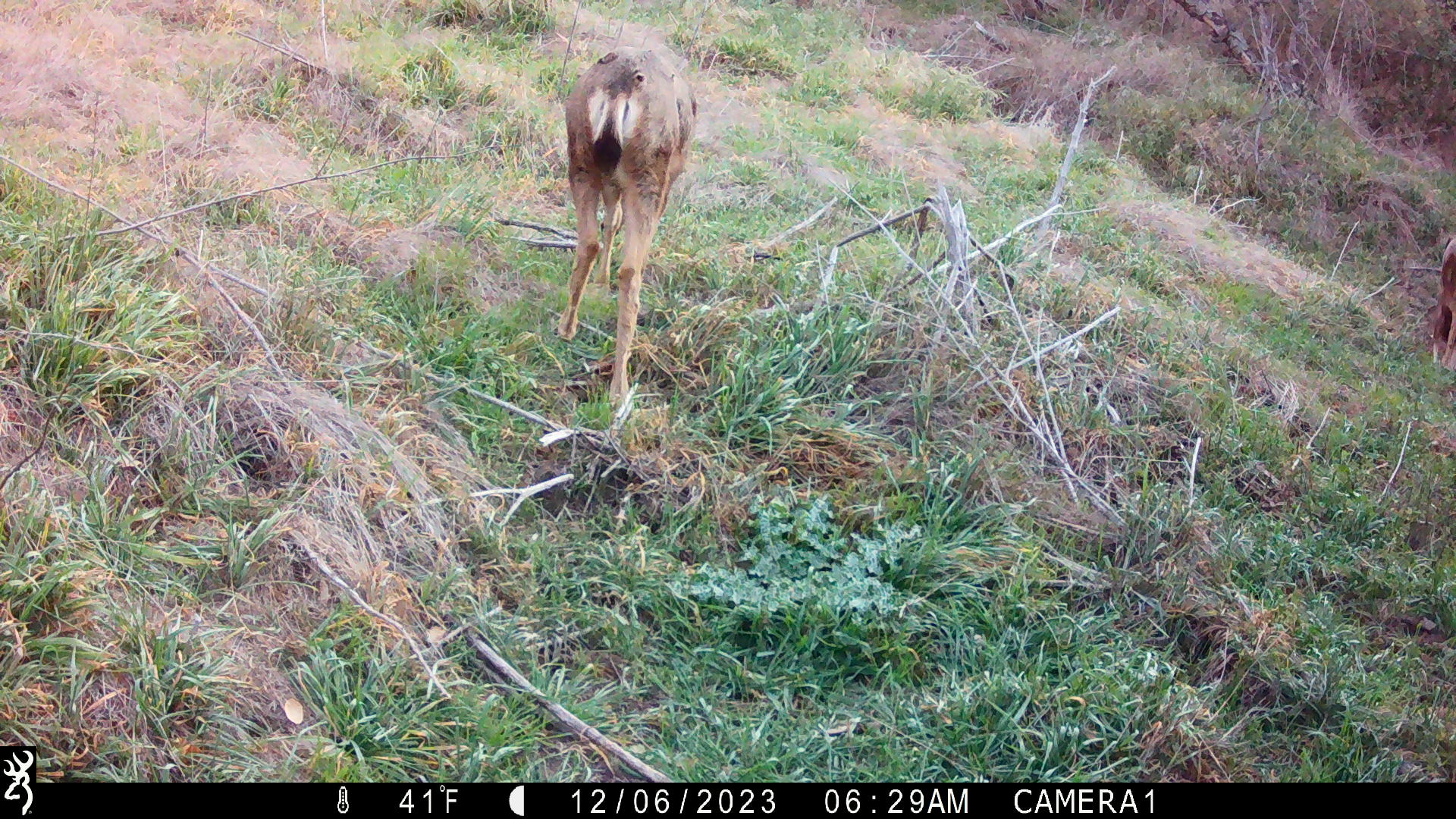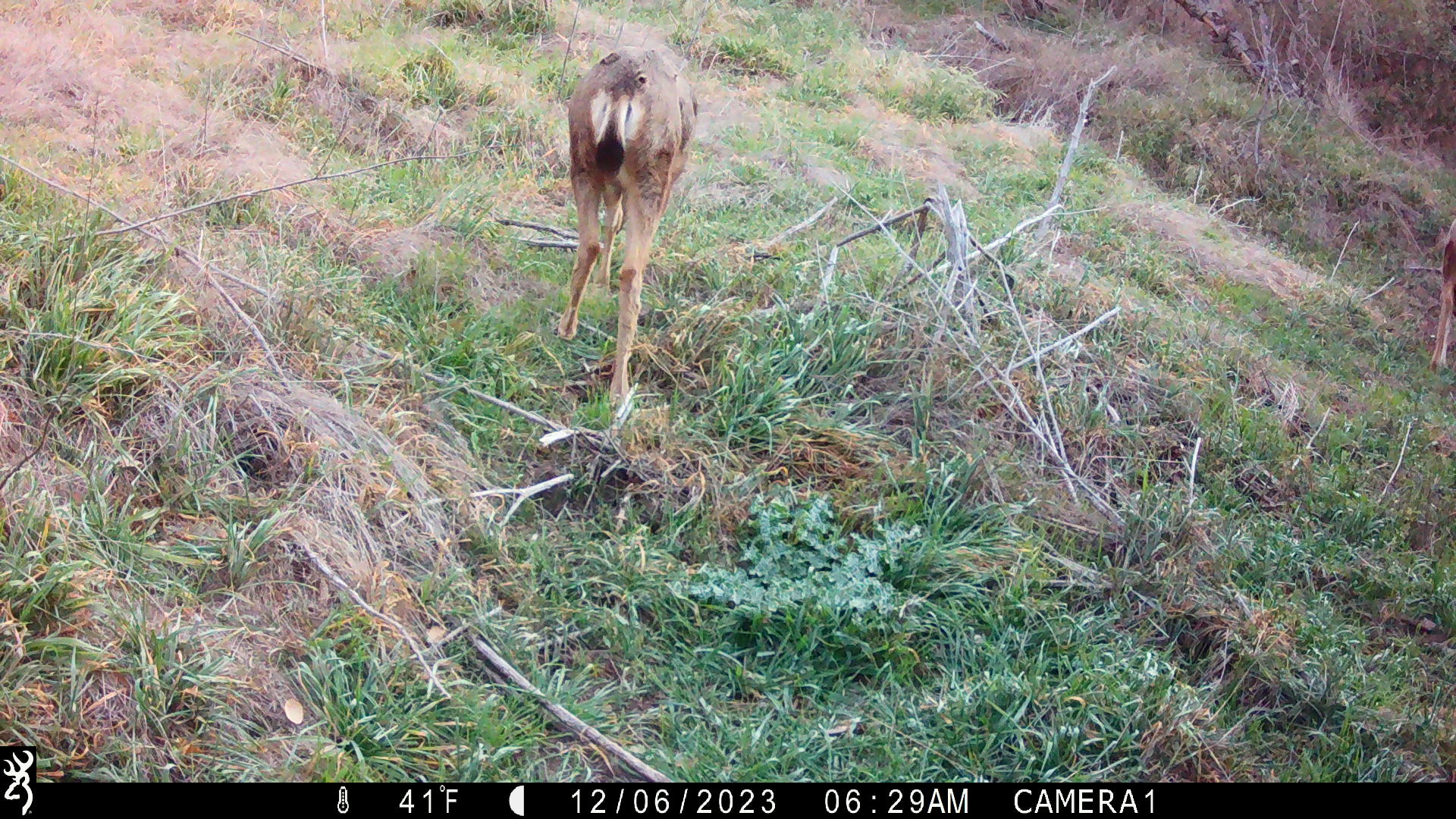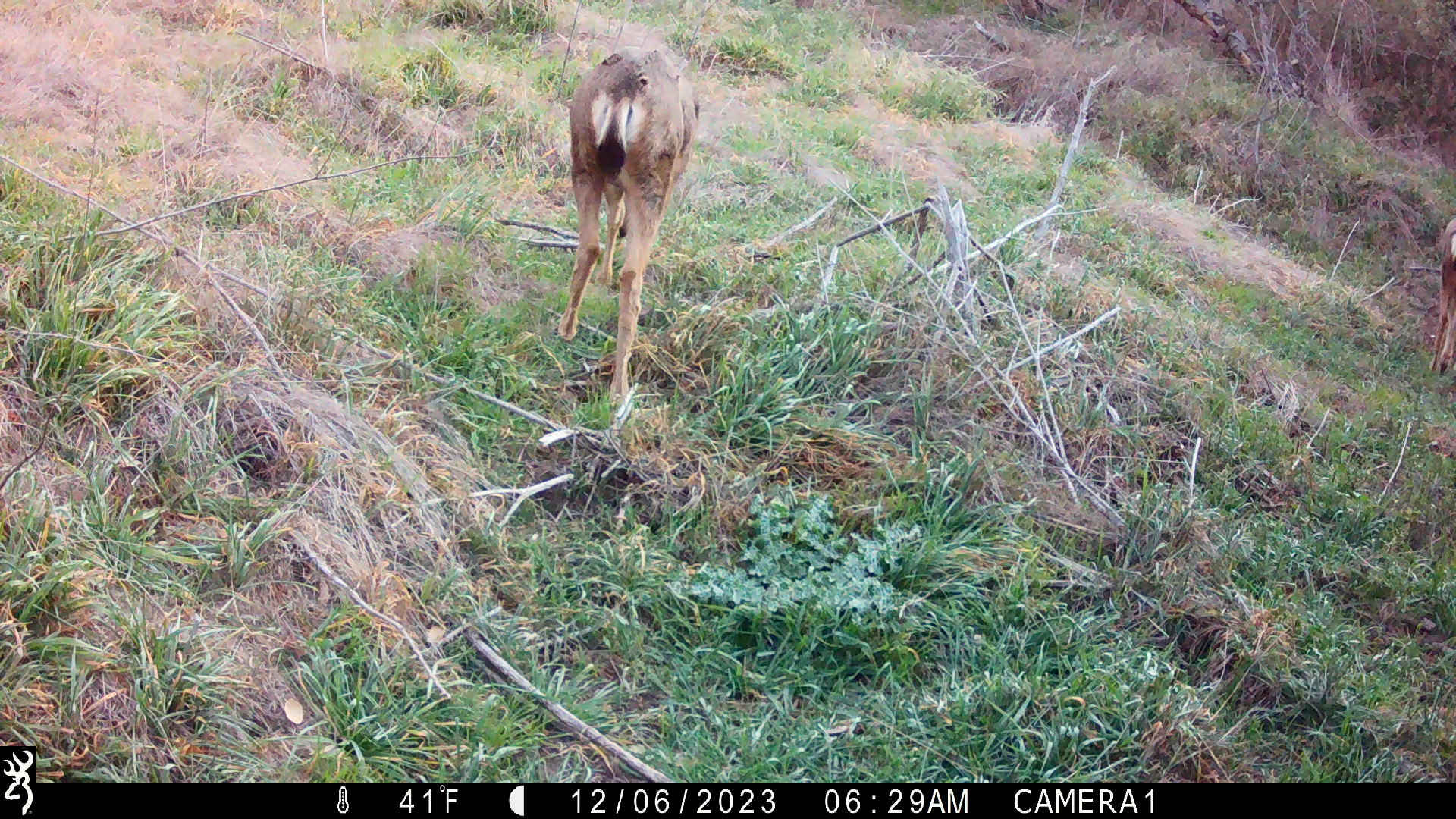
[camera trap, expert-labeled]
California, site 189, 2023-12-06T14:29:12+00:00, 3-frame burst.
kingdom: Animalia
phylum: Chordata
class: Mammalia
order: Artiodactyla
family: Cervidae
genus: Odocoileus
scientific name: Odocoileus hemionus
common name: mule deer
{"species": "mule deer (Odocoileus hemionus)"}